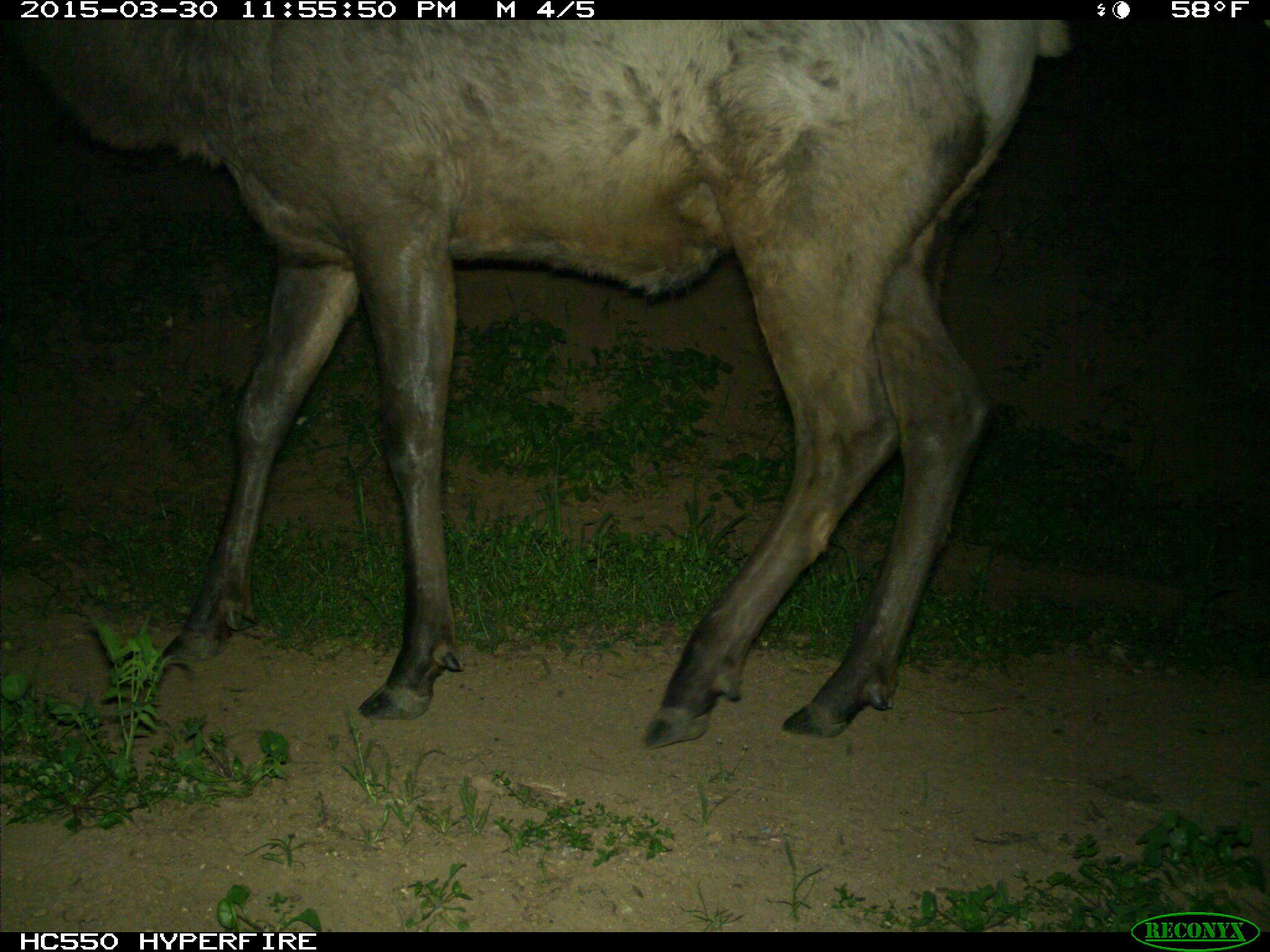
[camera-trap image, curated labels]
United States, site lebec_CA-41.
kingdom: Animalia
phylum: Chordata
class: Mammalia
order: Artiodactyla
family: Cervidae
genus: Cervus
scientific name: Cervus canadensis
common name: elk